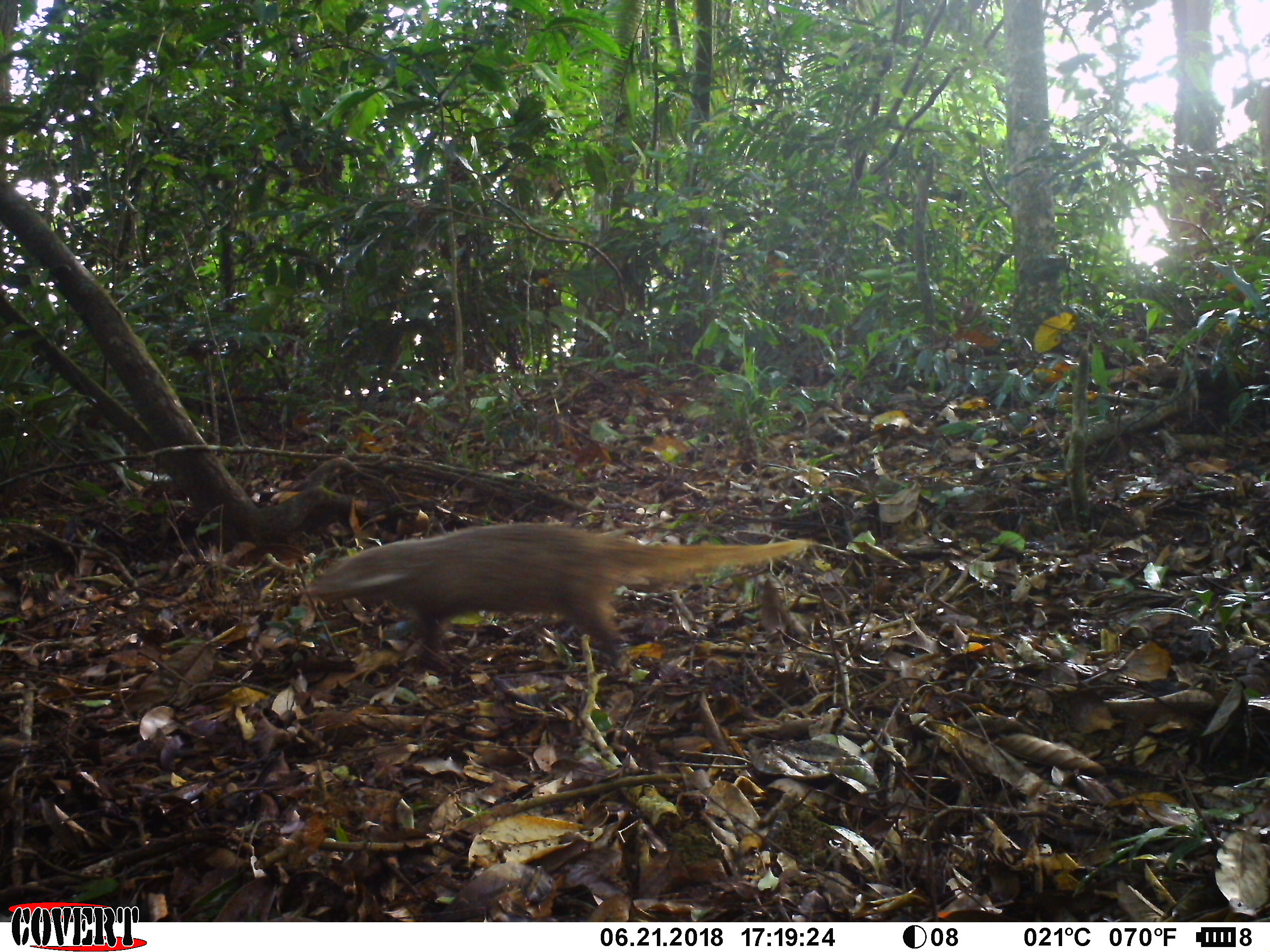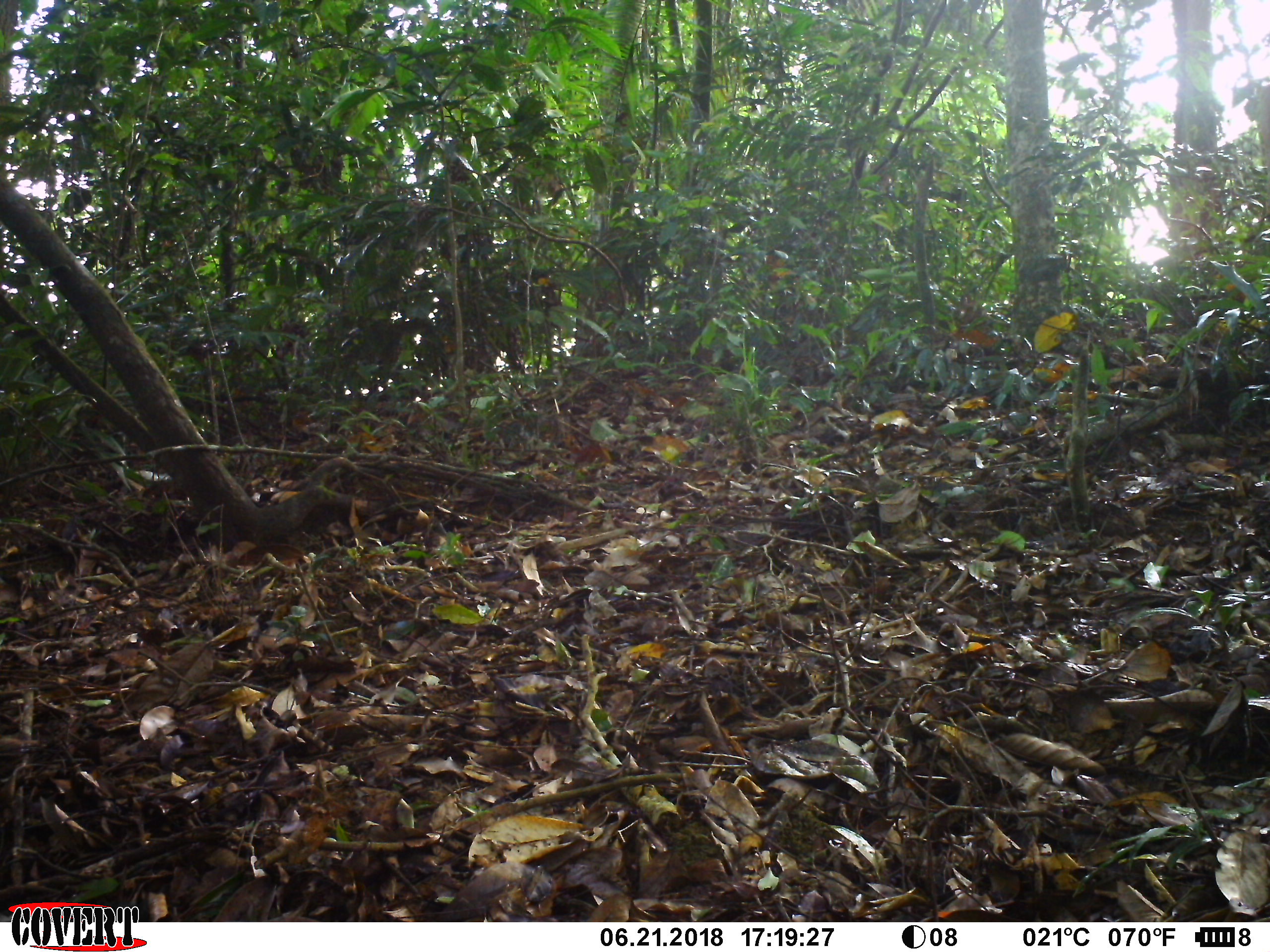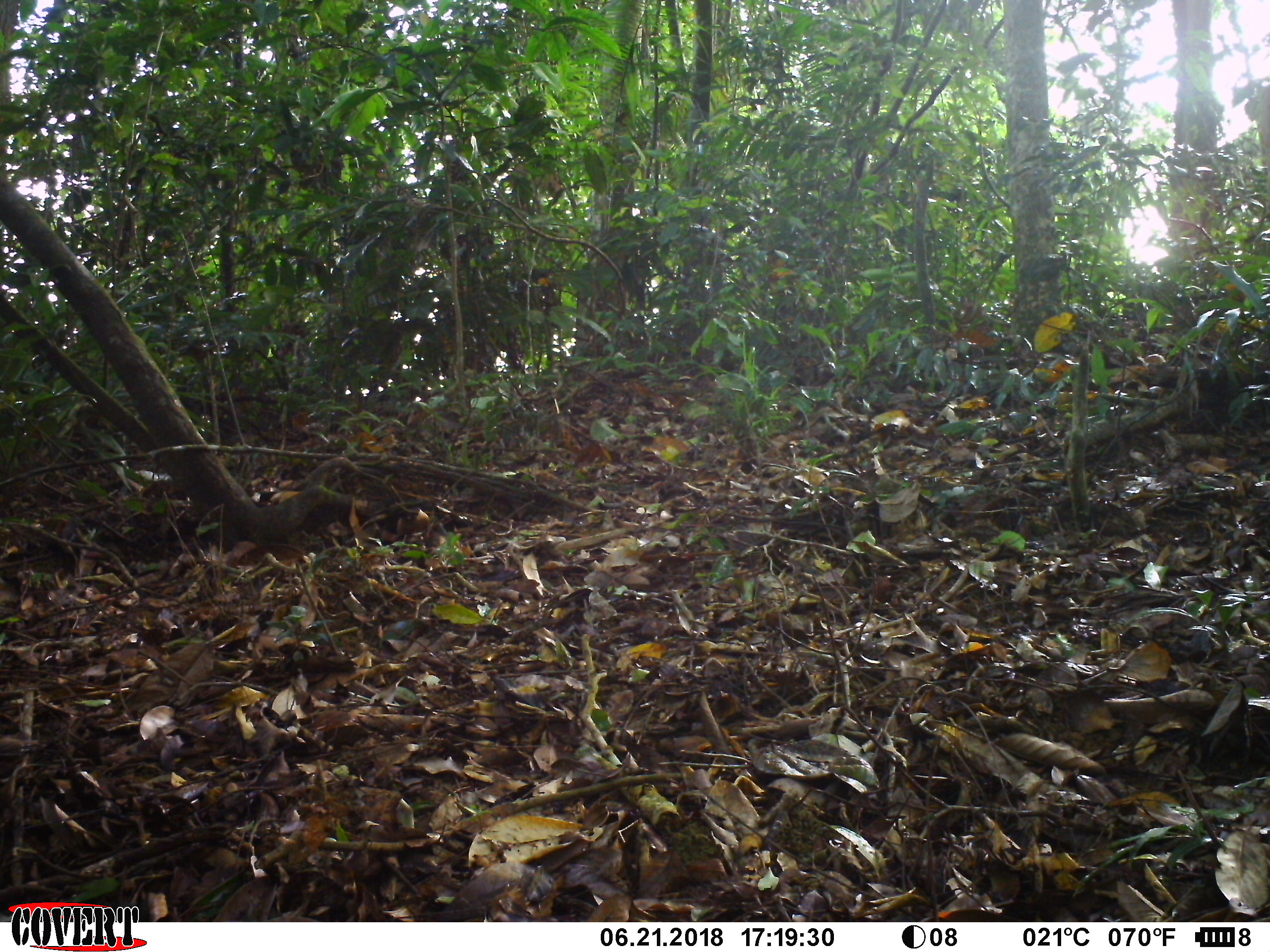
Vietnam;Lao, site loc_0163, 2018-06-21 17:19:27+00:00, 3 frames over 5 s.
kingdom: Animalia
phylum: Chordata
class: Mammalia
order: Carnivora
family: Herpestidae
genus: Urva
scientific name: Urva urva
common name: crab-eating mongoose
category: crab eating mongoose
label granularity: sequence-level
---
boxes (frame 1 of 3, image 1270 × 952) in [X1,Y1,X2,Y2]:
crab eating mongoose: [303,522,817,655]